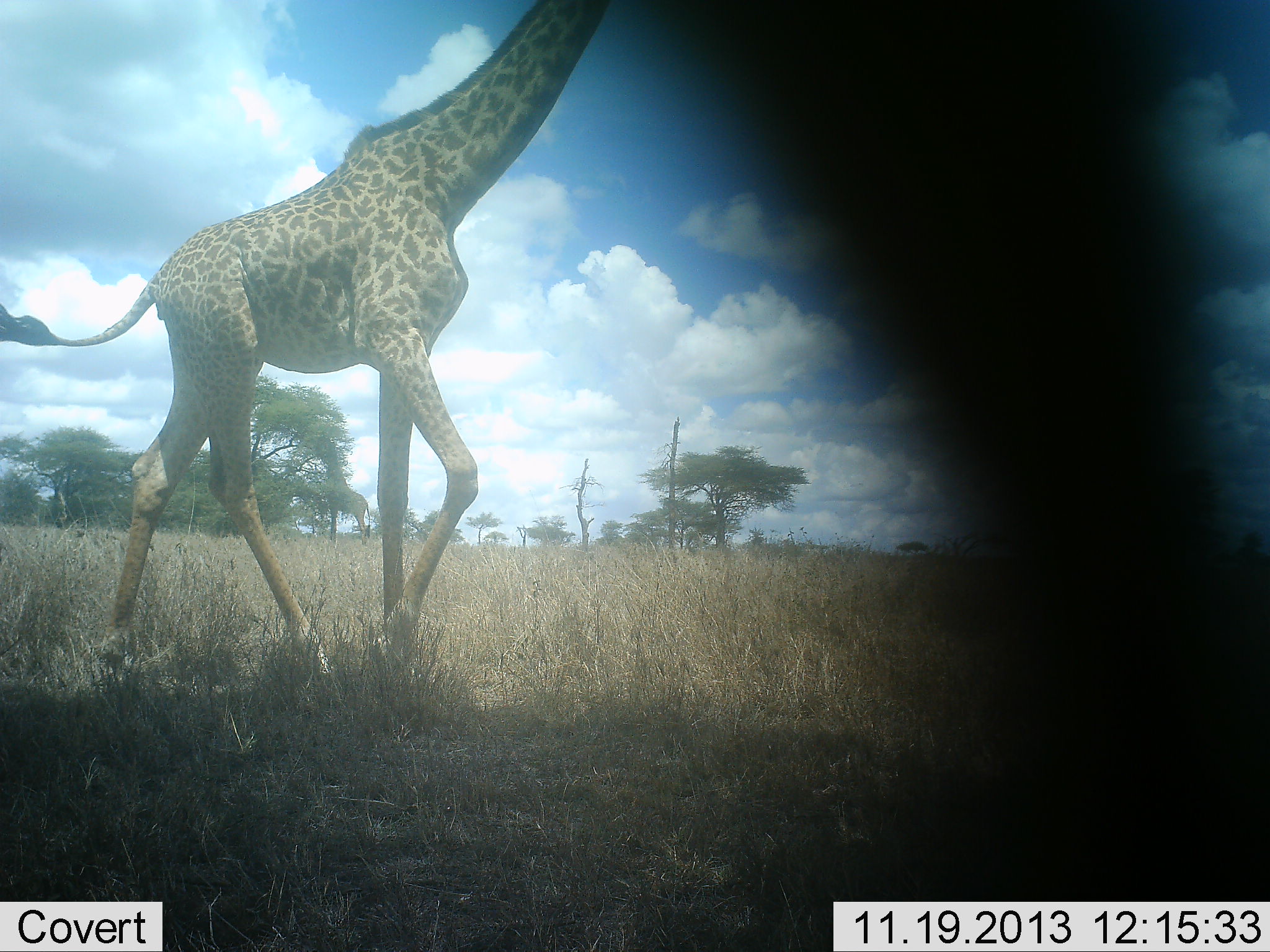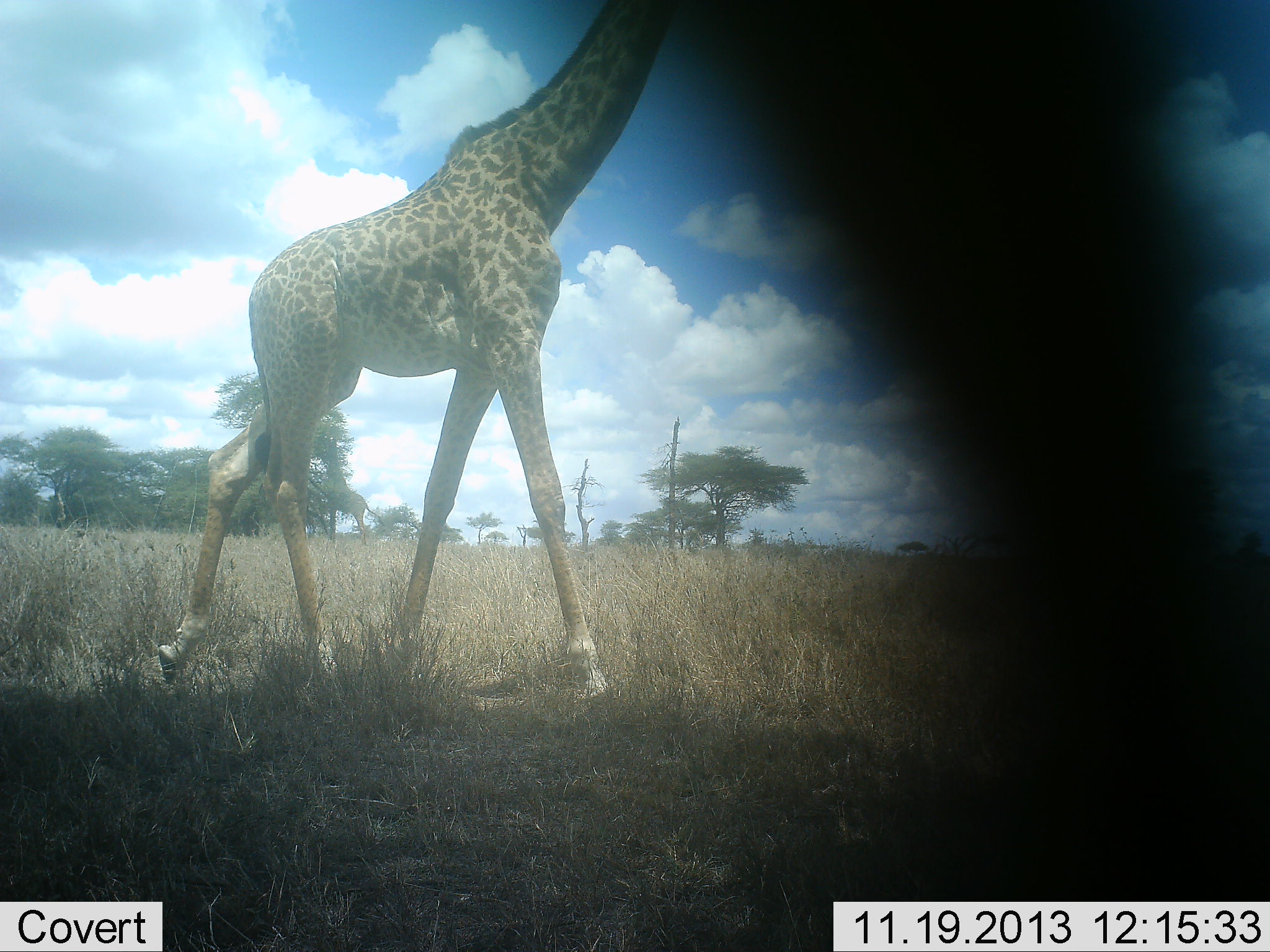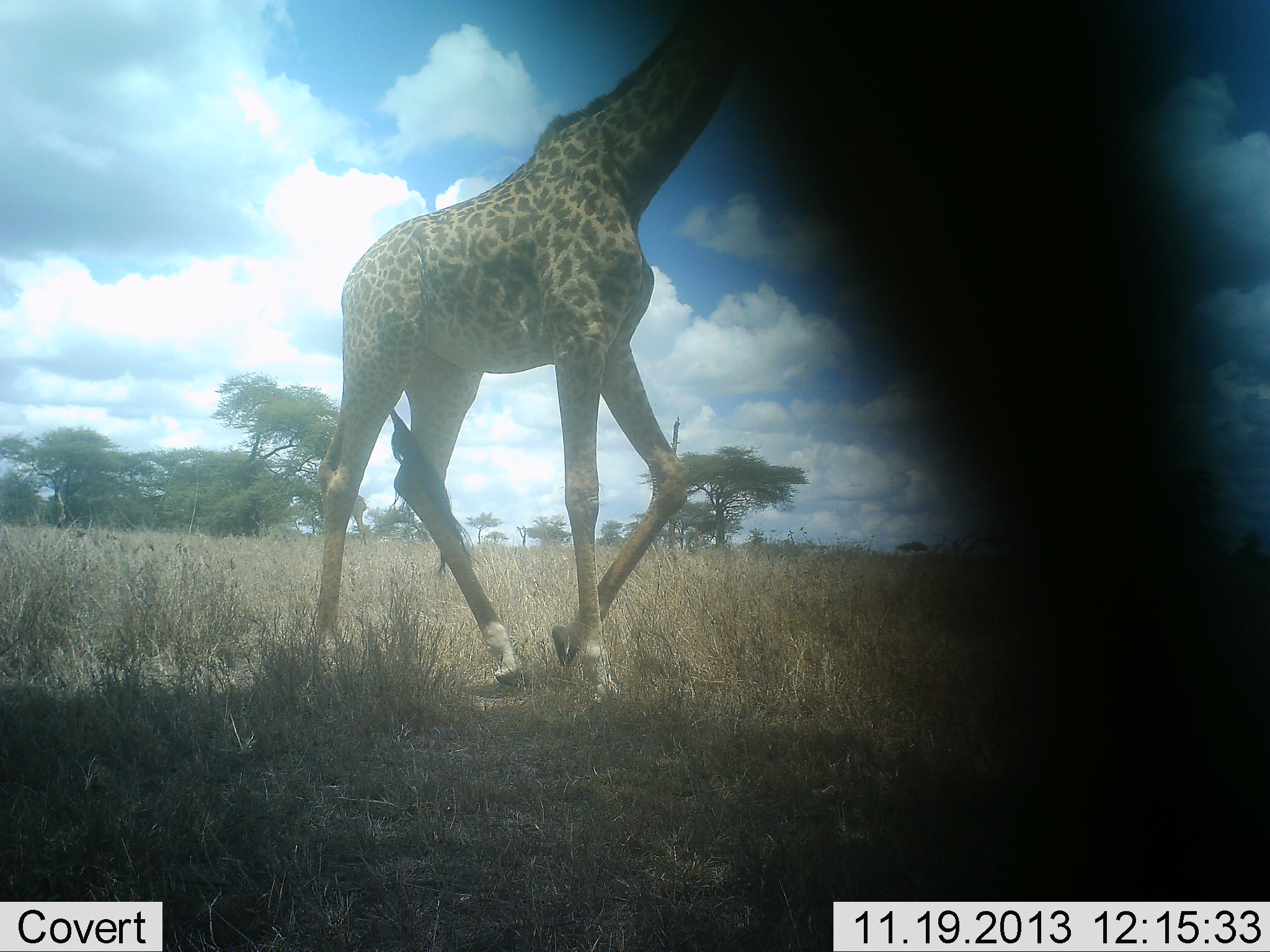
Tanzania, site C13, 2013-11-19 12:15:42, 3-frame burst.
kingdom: Animalia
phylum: Chordata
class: Mammalia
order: Artiodactyla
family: Giraffidae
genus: Giraffa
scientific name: Giraffa camelopardalis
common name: giraffe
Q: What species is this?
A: Giraffe (Giraffa camelopardalis).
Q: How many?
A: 1.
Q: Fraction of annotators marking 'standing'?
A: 14%.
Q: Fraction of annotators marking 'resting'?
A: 0%.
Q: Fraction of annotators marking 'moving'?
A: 90%.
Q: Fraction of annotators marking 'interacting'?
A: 0%.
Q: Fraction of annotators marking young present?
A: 0%.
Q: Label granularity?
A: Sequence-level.